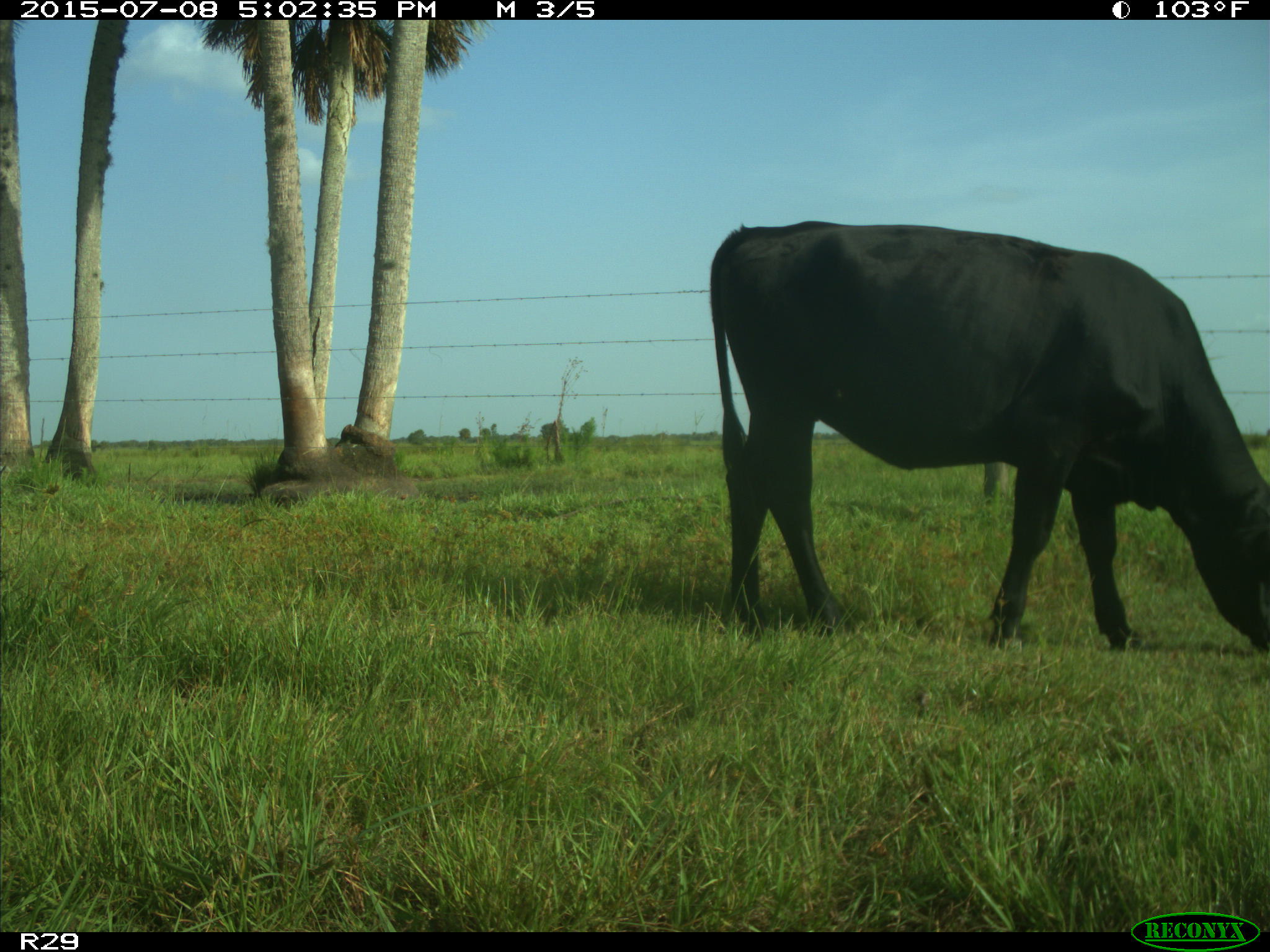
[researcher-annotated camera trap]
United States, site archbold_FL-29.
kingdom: Animalia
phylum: Chordata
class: Mammalia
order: Artiodactyla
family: Bovidae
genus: Bos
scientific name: Bos taurus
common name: domestic cow